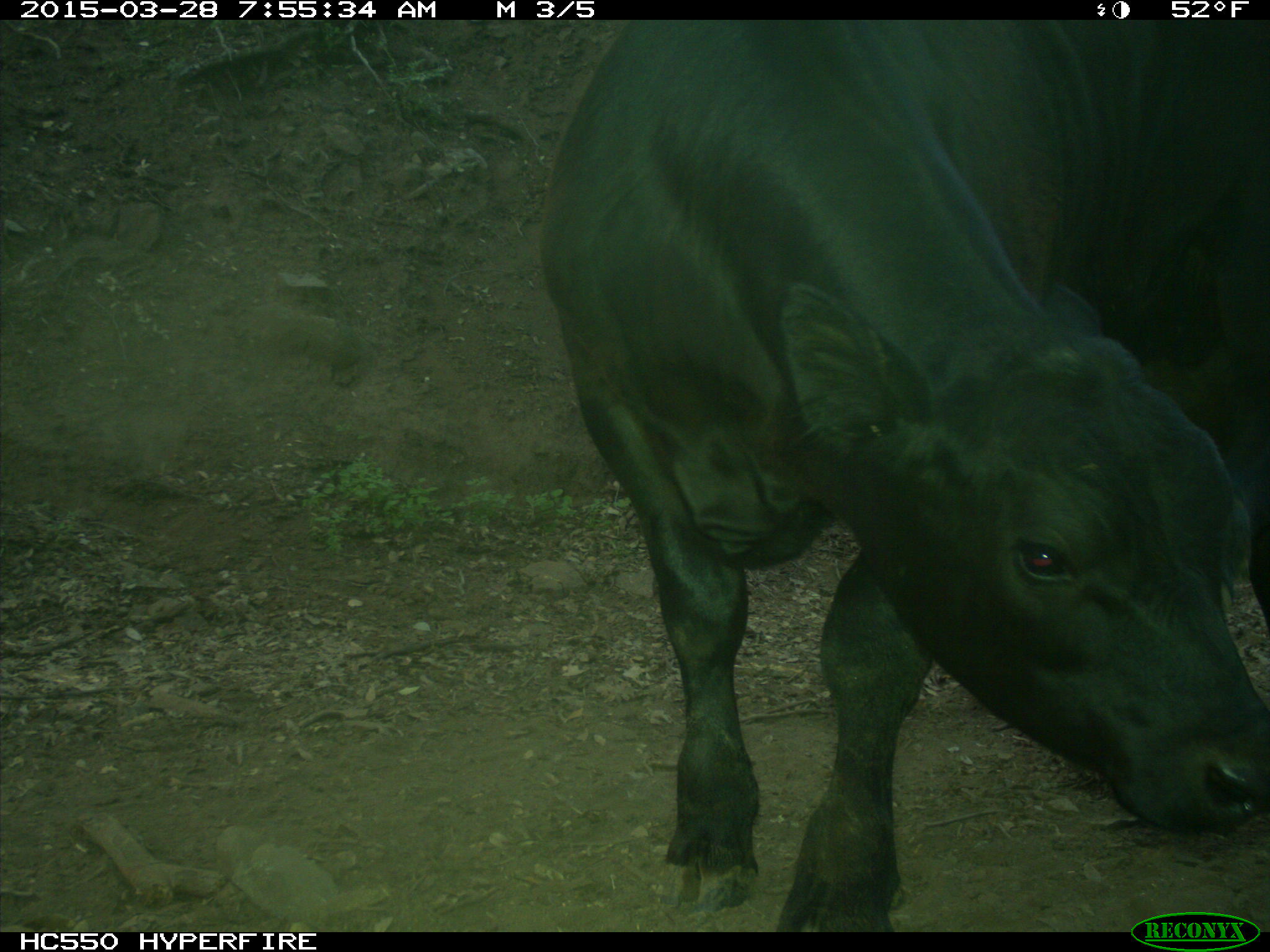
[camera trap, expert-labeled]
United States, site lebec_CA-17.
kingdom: Animalia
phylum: Chordata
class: Mammalia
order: Artiodactyla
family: Bovidae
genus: Bos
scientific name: Bos taurus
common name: domestic cow